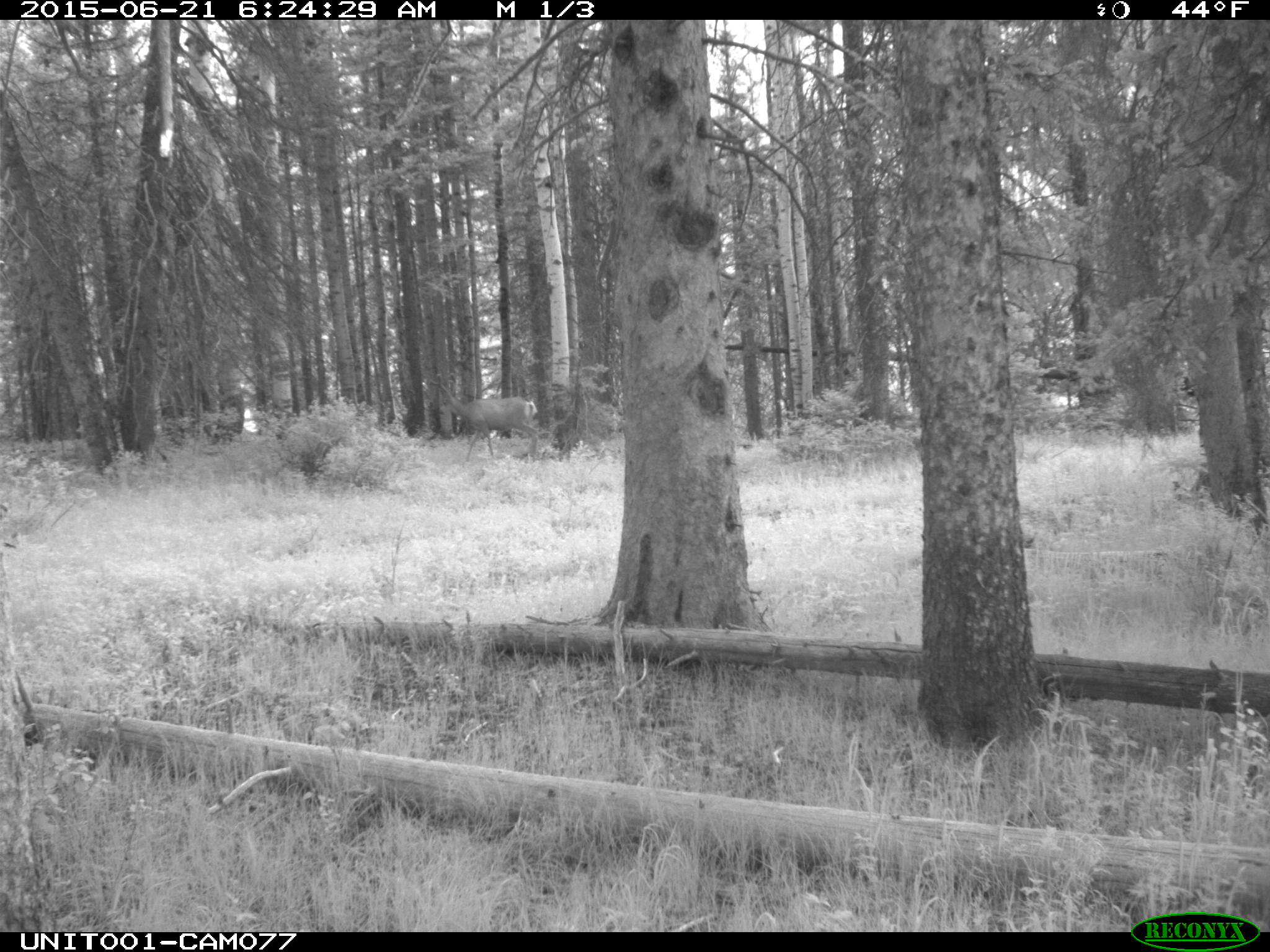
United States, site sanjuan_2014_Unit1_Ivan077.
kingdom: Animalia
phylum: Chordata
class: Mammalia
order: Artiodactyla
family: Cervidae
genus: Odocoileus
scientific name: Odocoileus hemionus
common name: mule deer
Odocoileus hemionus (mule deer).